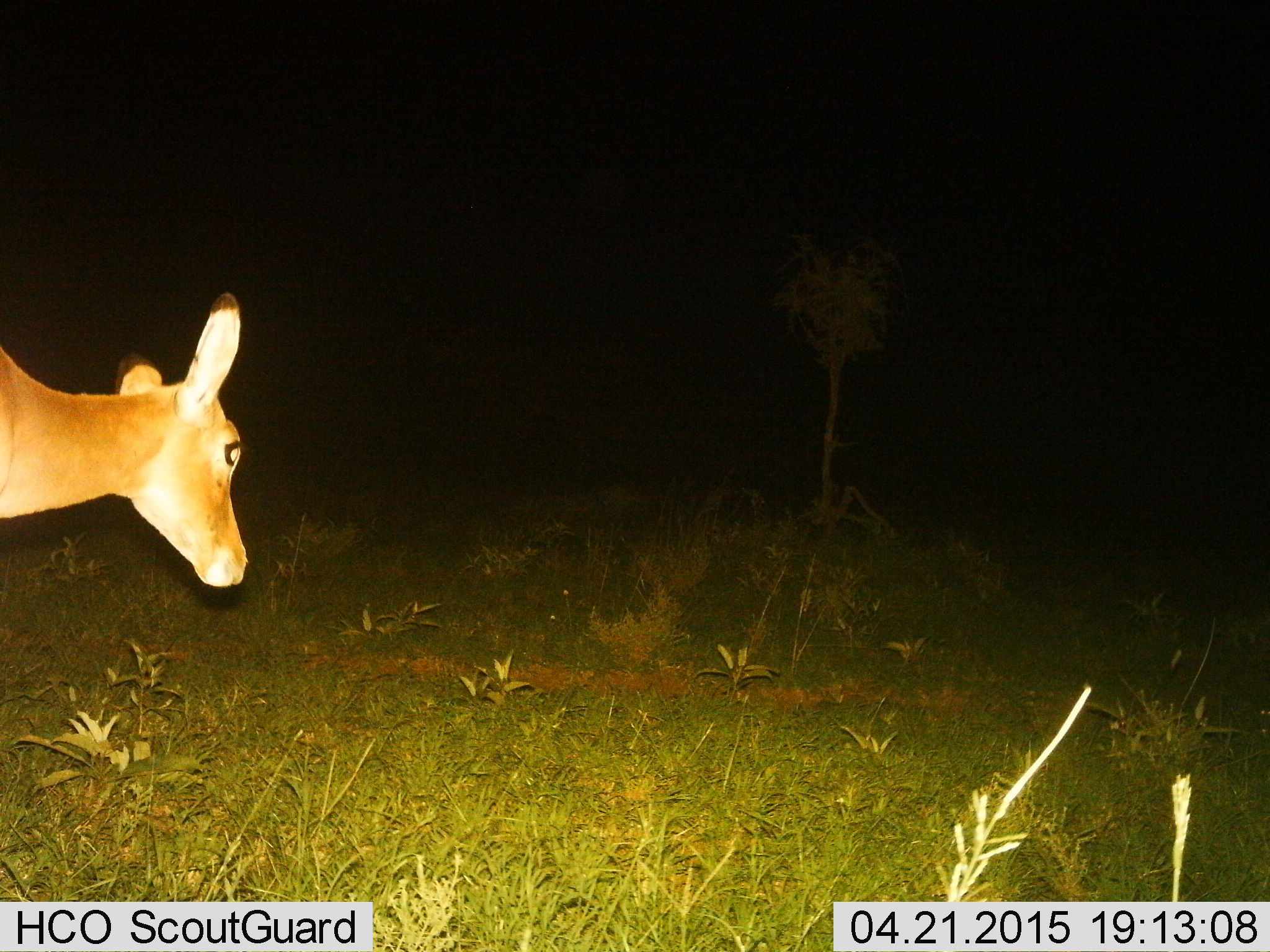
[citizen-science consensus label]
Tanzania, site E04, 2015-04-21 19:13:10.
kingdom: Animalia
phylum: Chordata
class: Mammalia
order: Artiodactyla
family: Bovidae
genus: Aepyceros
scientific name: Aepyceros melampus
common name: impala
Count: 1.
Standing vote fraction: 40%.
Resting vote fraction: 0%.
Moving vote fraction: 70%.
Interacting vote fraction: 0%.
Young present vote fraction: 0%.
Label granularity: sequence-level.